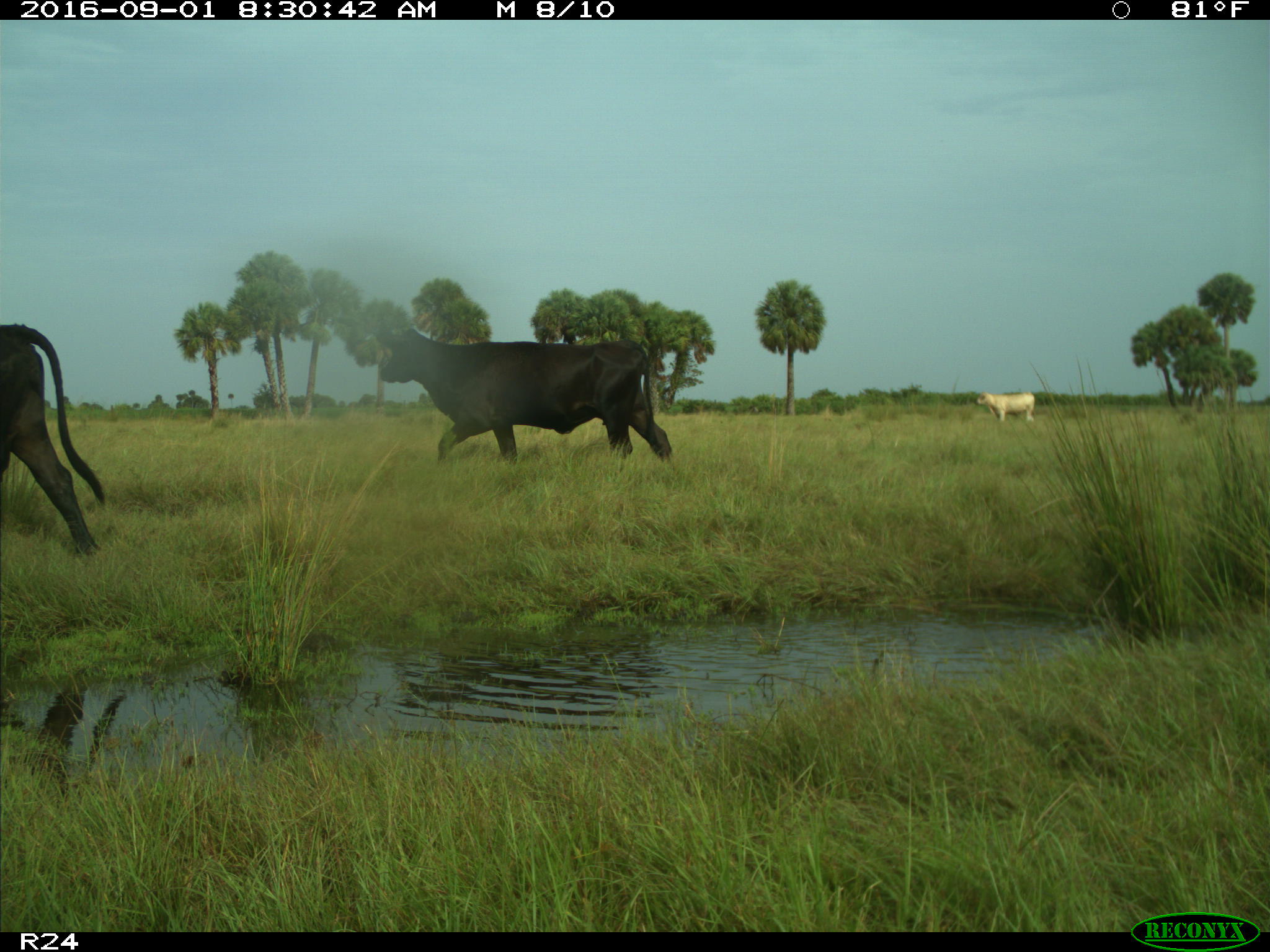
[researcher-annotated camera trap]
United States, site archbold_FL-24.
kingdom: Animalia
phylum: Chordata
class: Mammalia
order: Artiodactyla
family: Bovidae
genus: Bos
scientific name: Bos taurus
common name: domestic cow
Bos taurus (domestic cow).